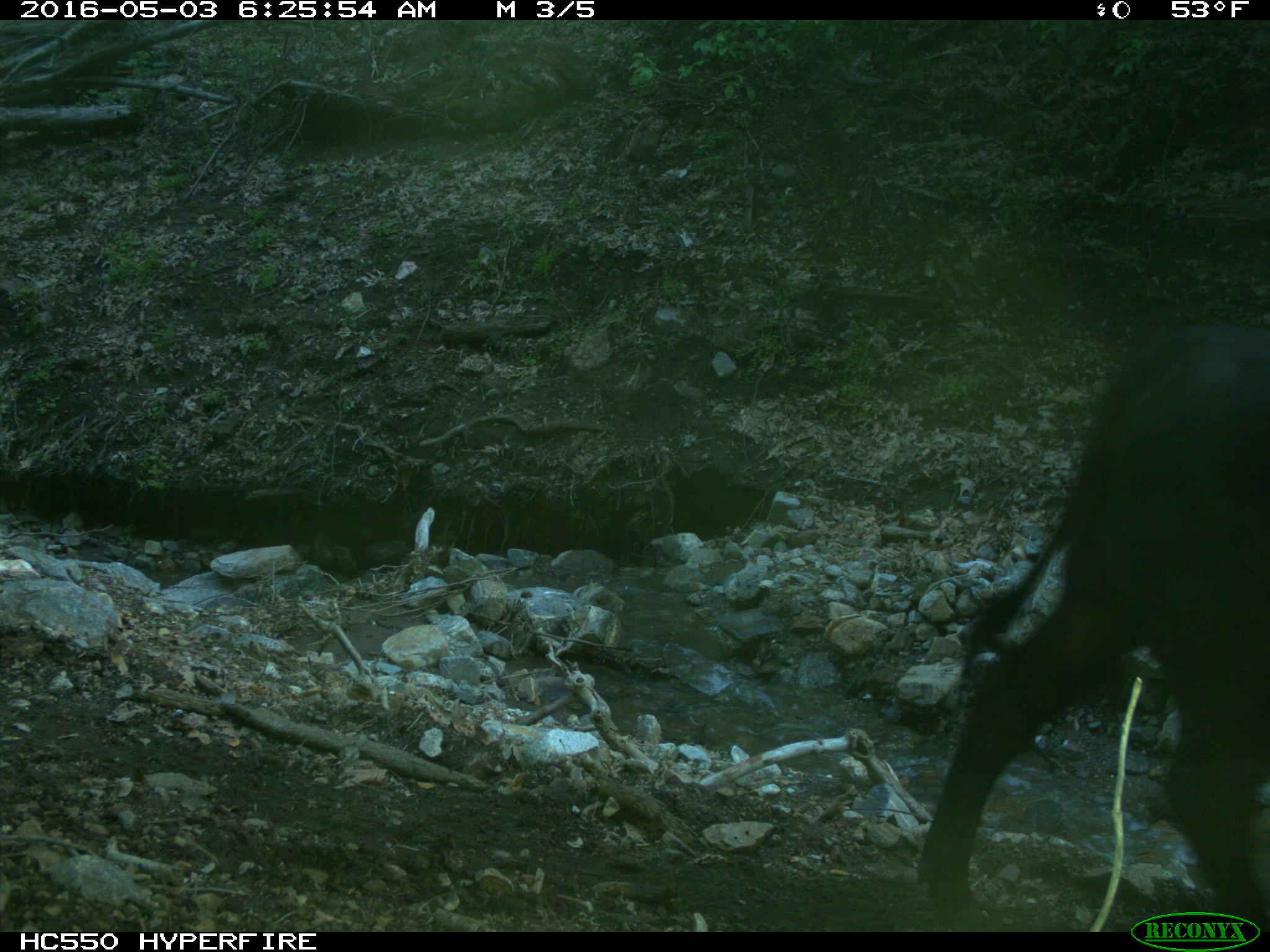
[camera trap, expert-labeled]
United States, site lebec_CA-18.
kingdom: Animalia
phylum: Chordata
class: Mammalia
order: Artiodactyla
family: Bovidae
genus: Bos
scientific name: Bos taurus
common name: domestic cow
Bos taurus (domestic cow).